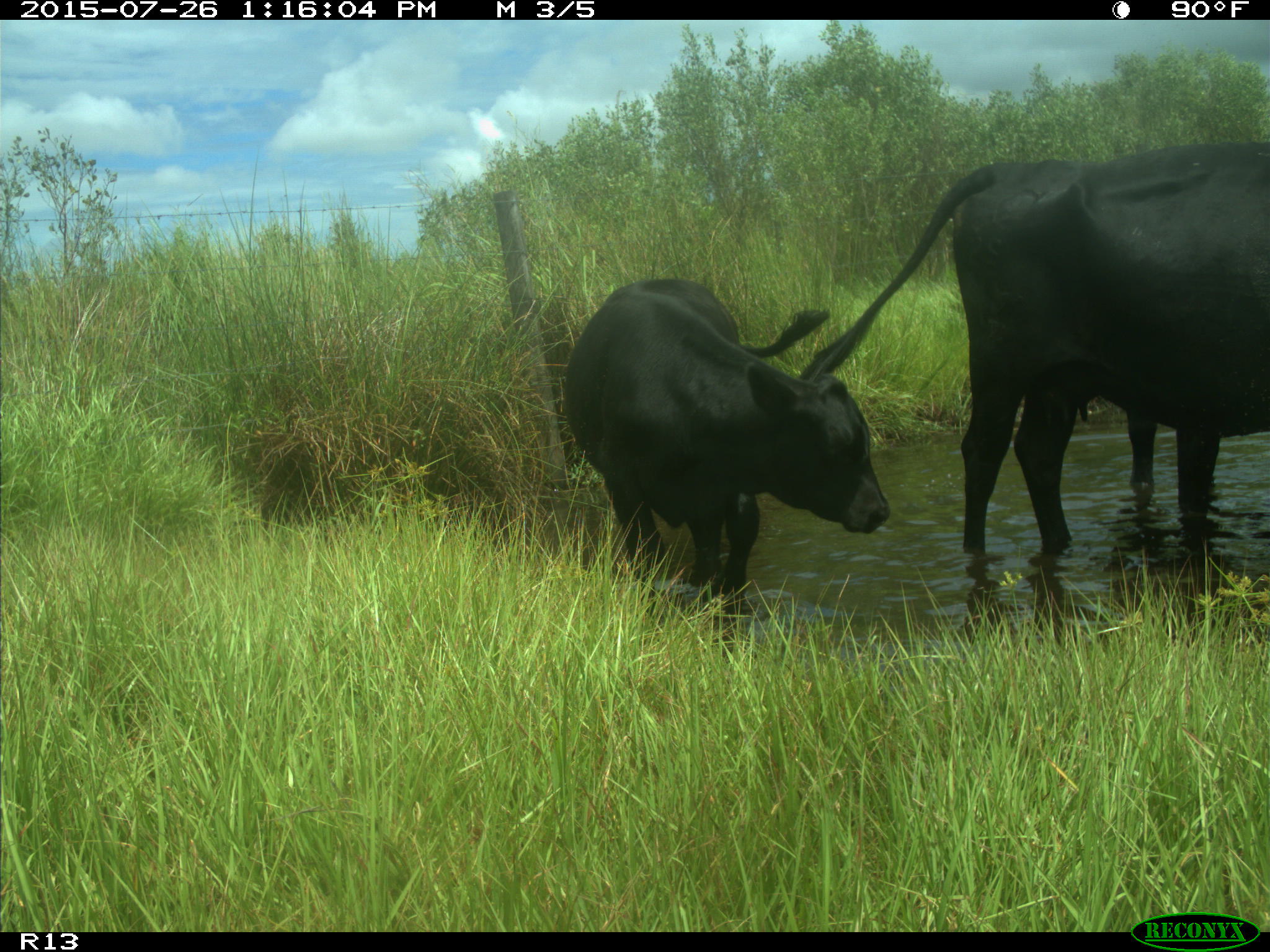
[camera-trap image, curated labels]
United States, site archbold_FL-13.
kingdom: Animalia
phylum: Chordata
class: Mammalia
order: Artiodactyla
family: Bovidae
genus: Bos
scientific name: Bos taurus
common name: domestic cow